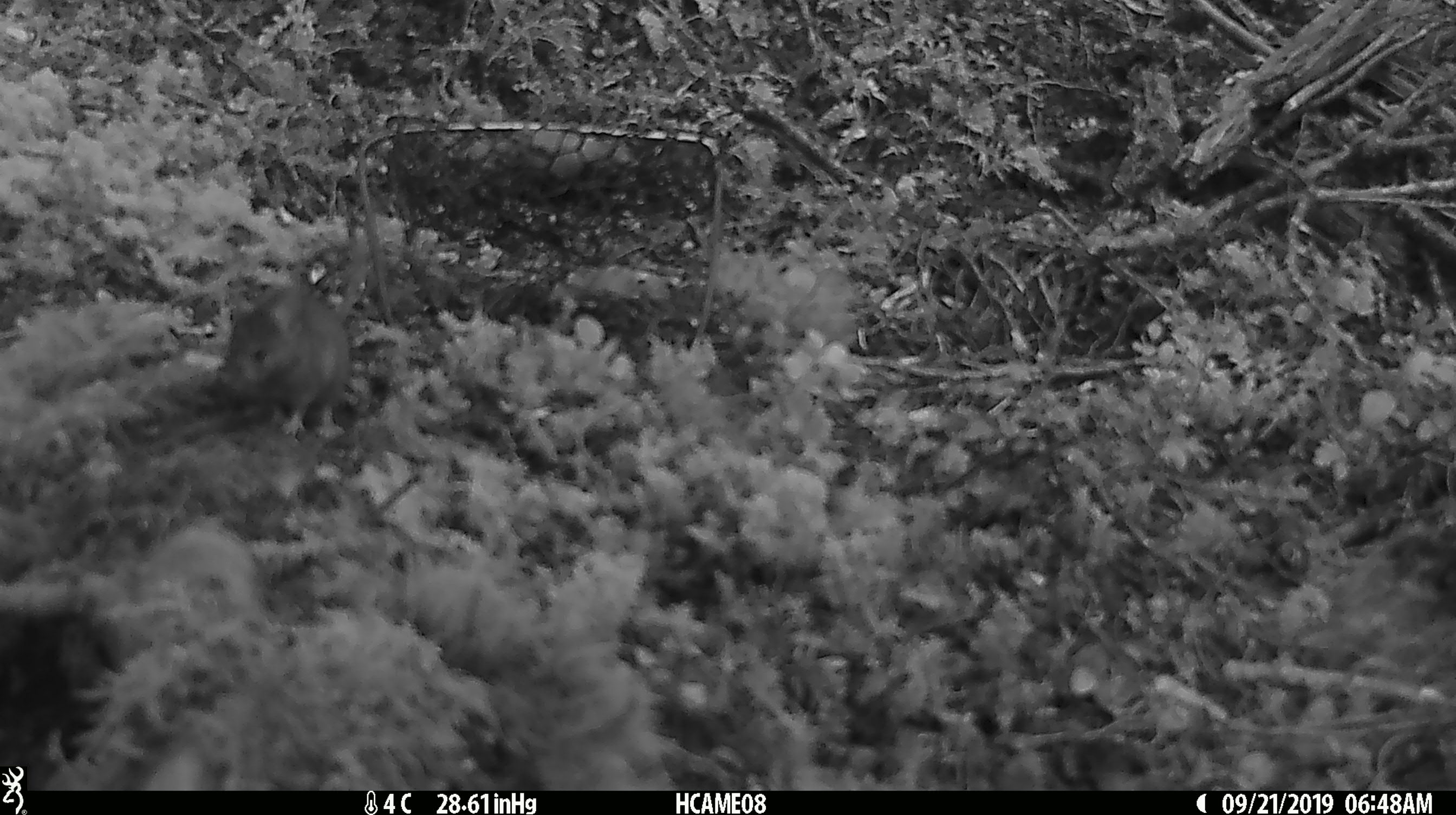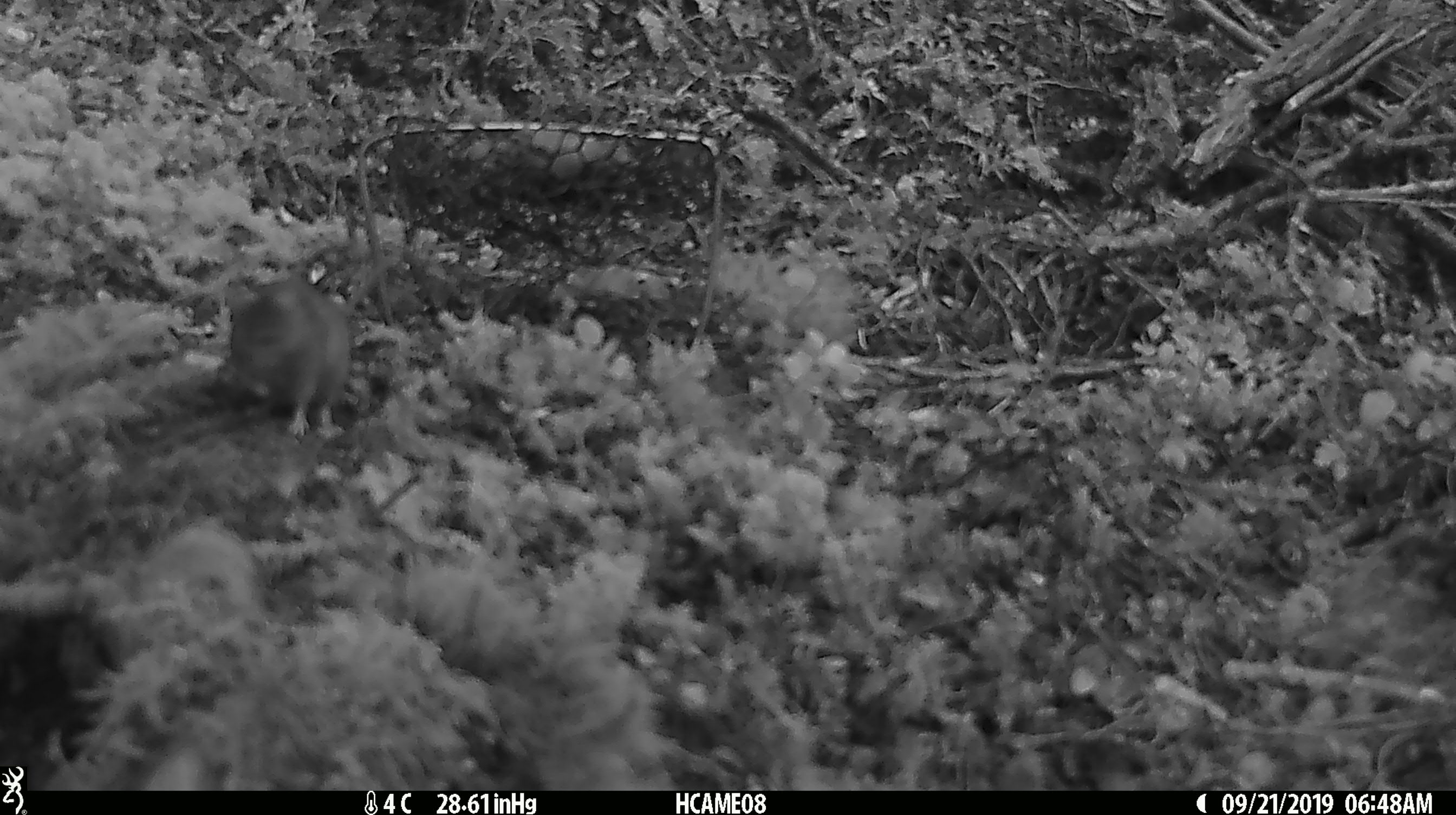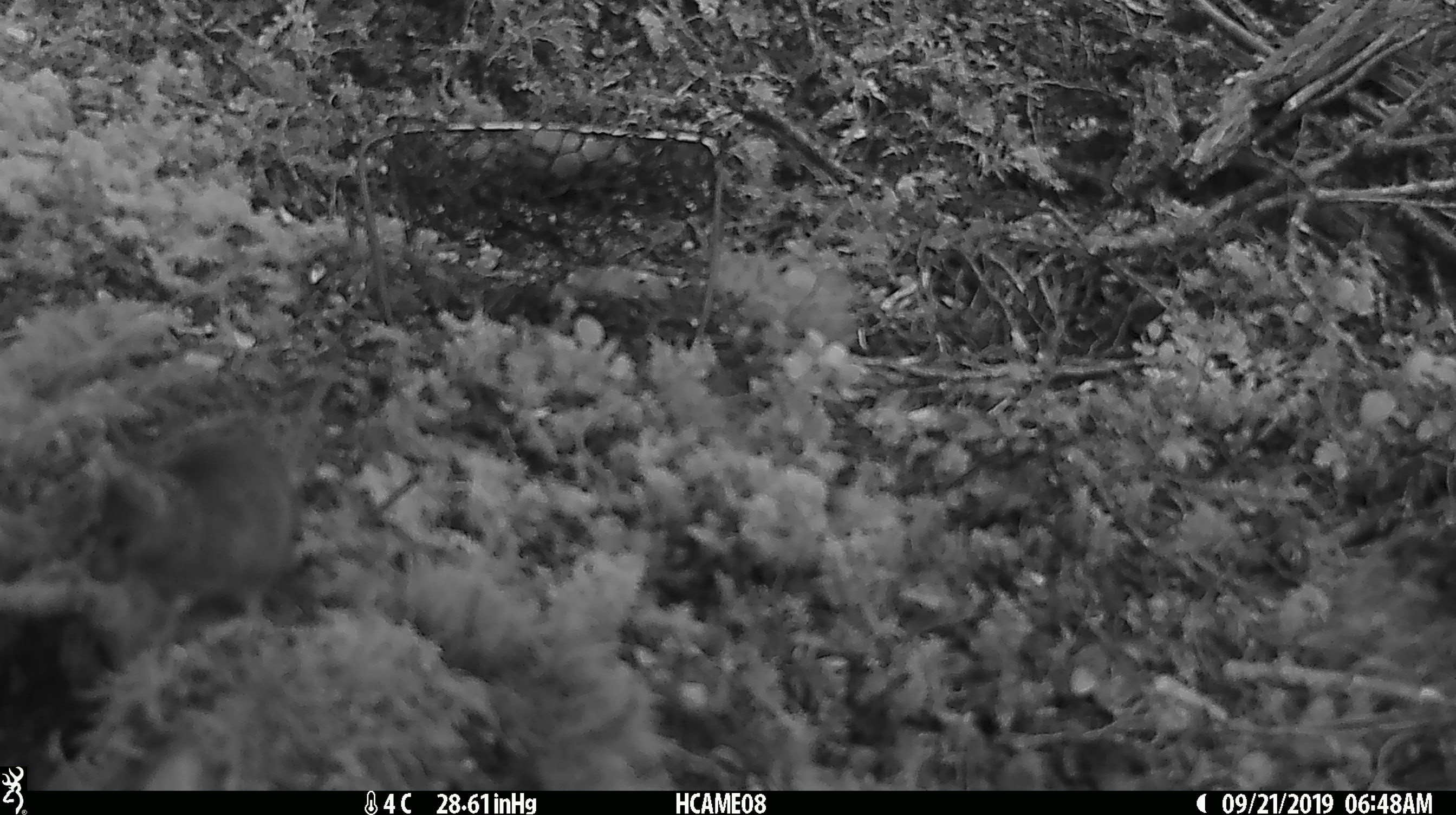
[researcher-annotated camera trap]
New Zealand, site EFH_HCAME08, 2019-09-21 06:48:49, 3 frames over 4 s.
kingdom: Animalia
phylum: Chordata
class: Mammalia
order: Rodentia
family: Muridae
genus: Mus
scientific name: Mus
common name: mouse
Mouse (Mus).